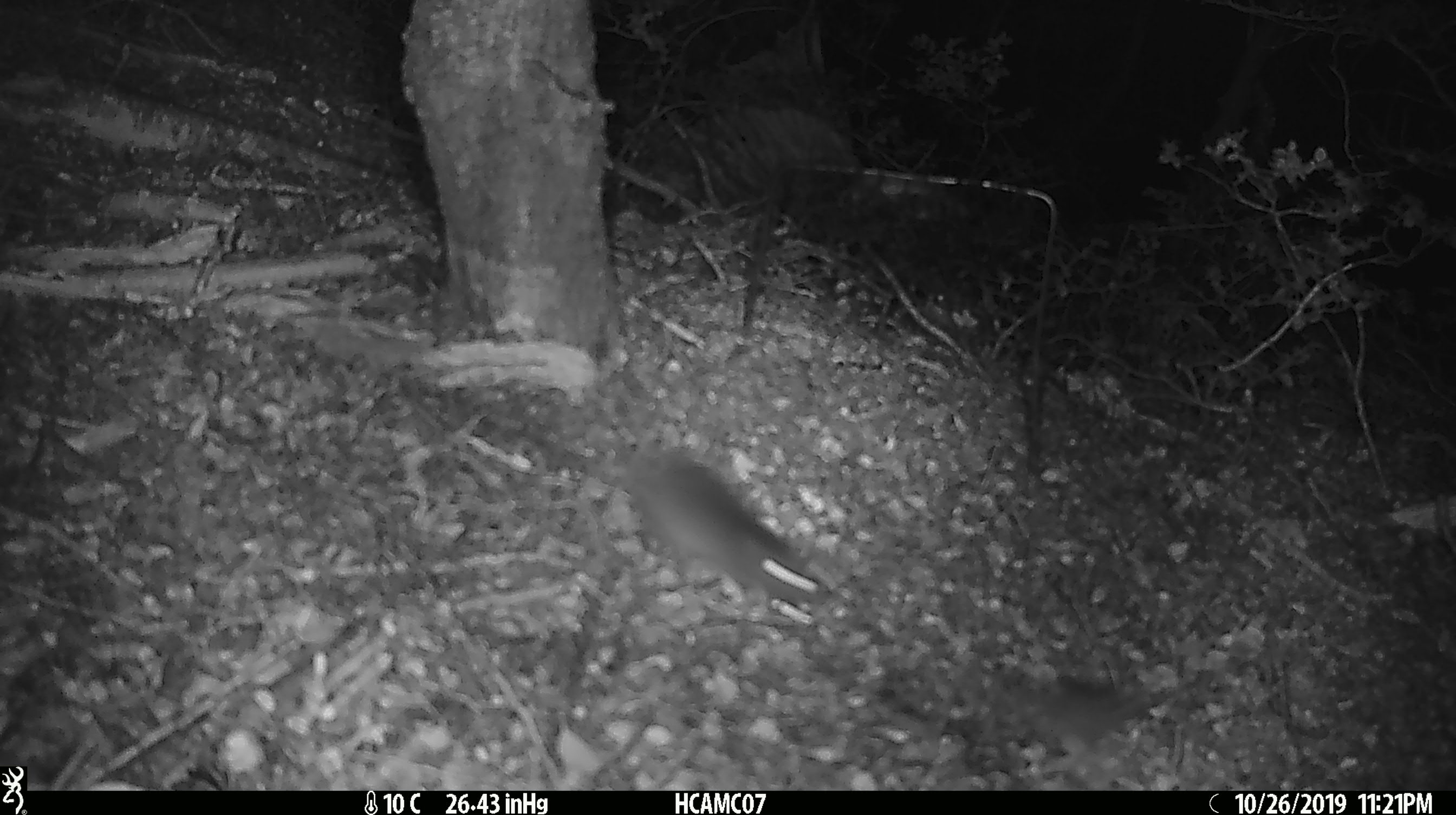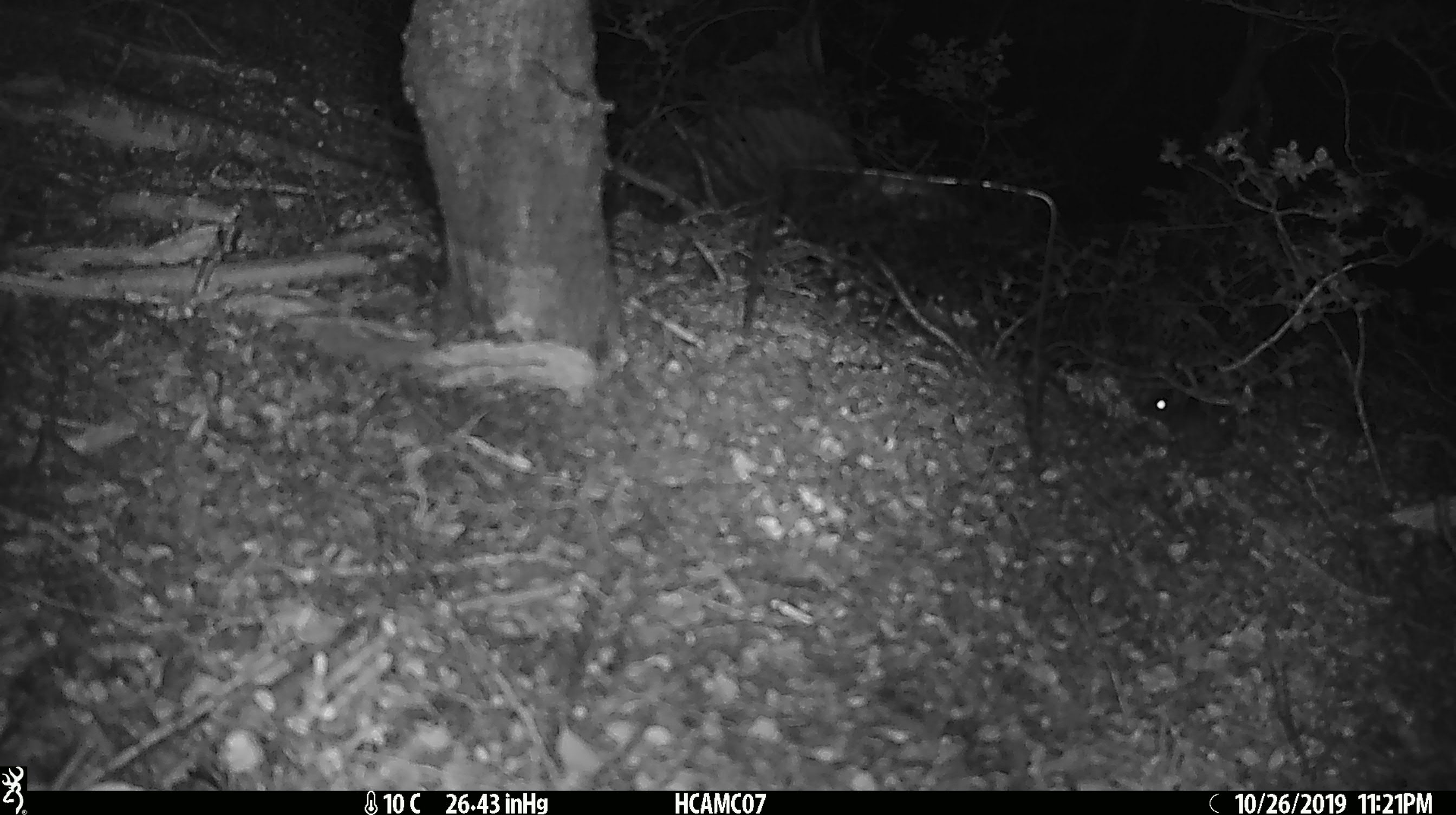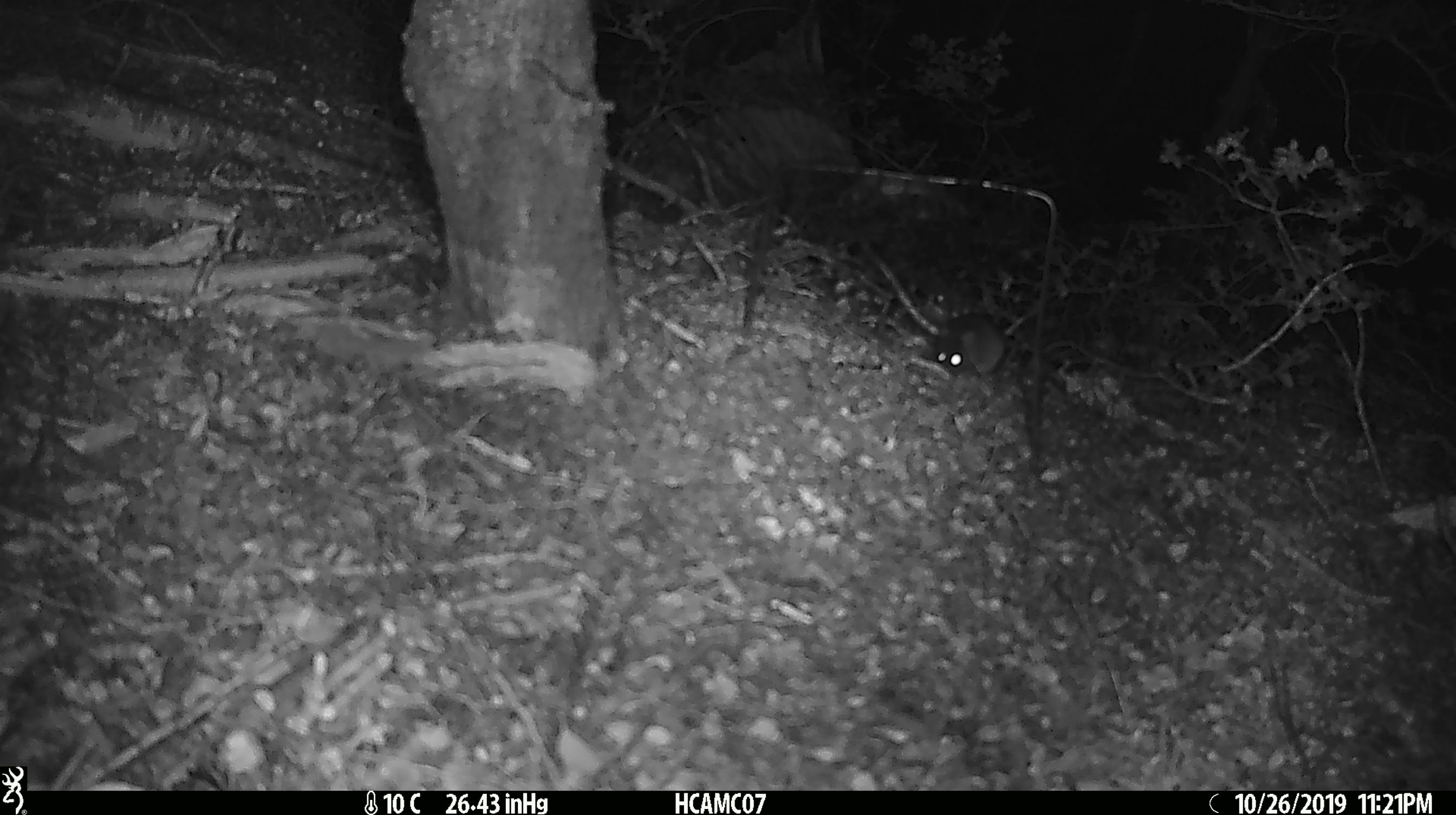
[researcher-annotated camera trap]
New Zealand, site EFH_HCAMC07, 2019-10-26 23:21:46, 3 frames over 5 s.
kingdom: Animalia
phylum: Chordata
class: Mammalia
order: Rodentia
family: Muridae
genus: Mus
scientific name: Mus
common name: mouse